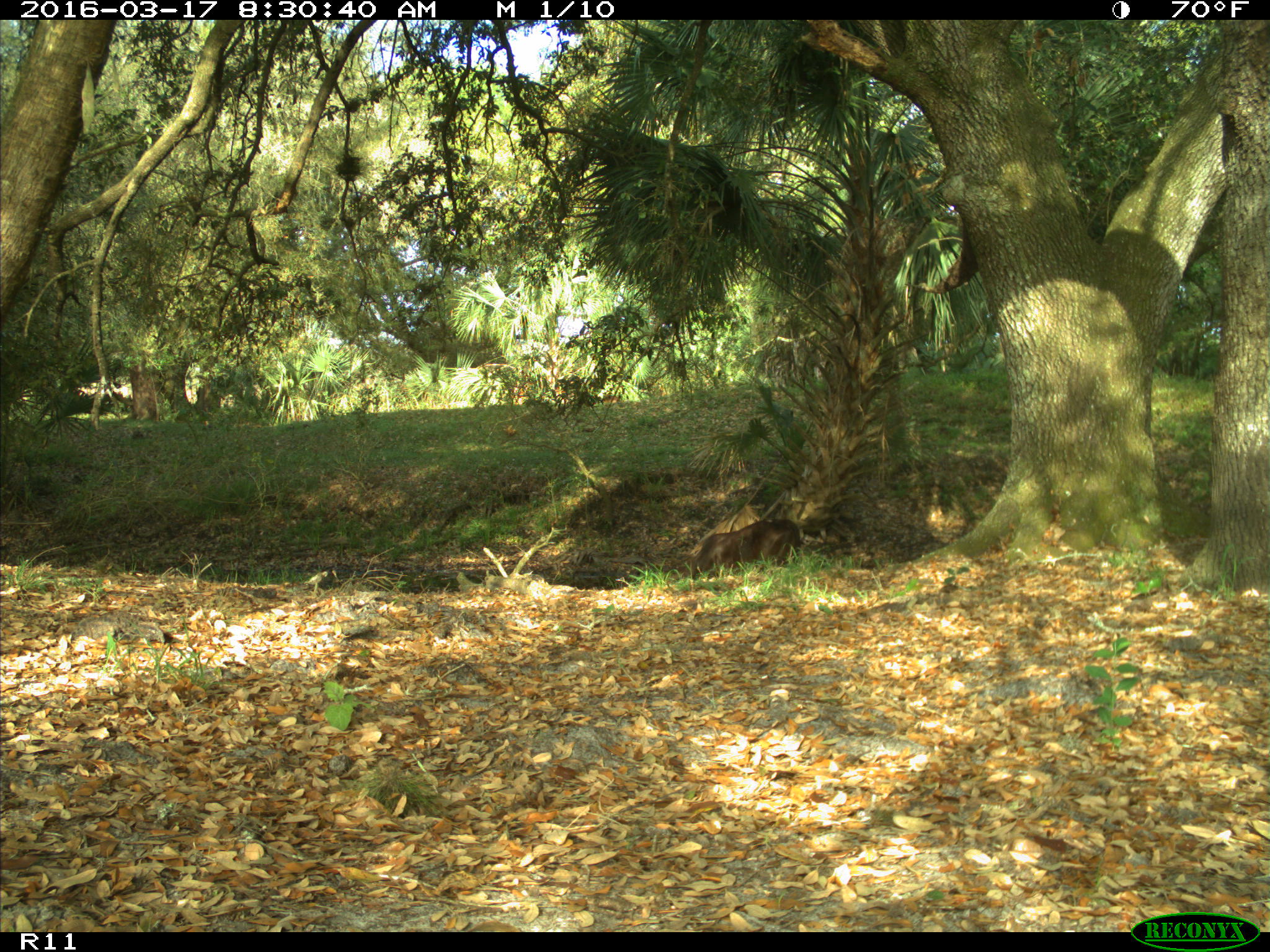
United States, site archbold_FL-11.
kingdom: Animalia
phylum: Chordata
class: Mammalia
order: Artiodactyla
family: Bovidae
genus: Bos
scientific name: Bos taurus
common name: domestic cow